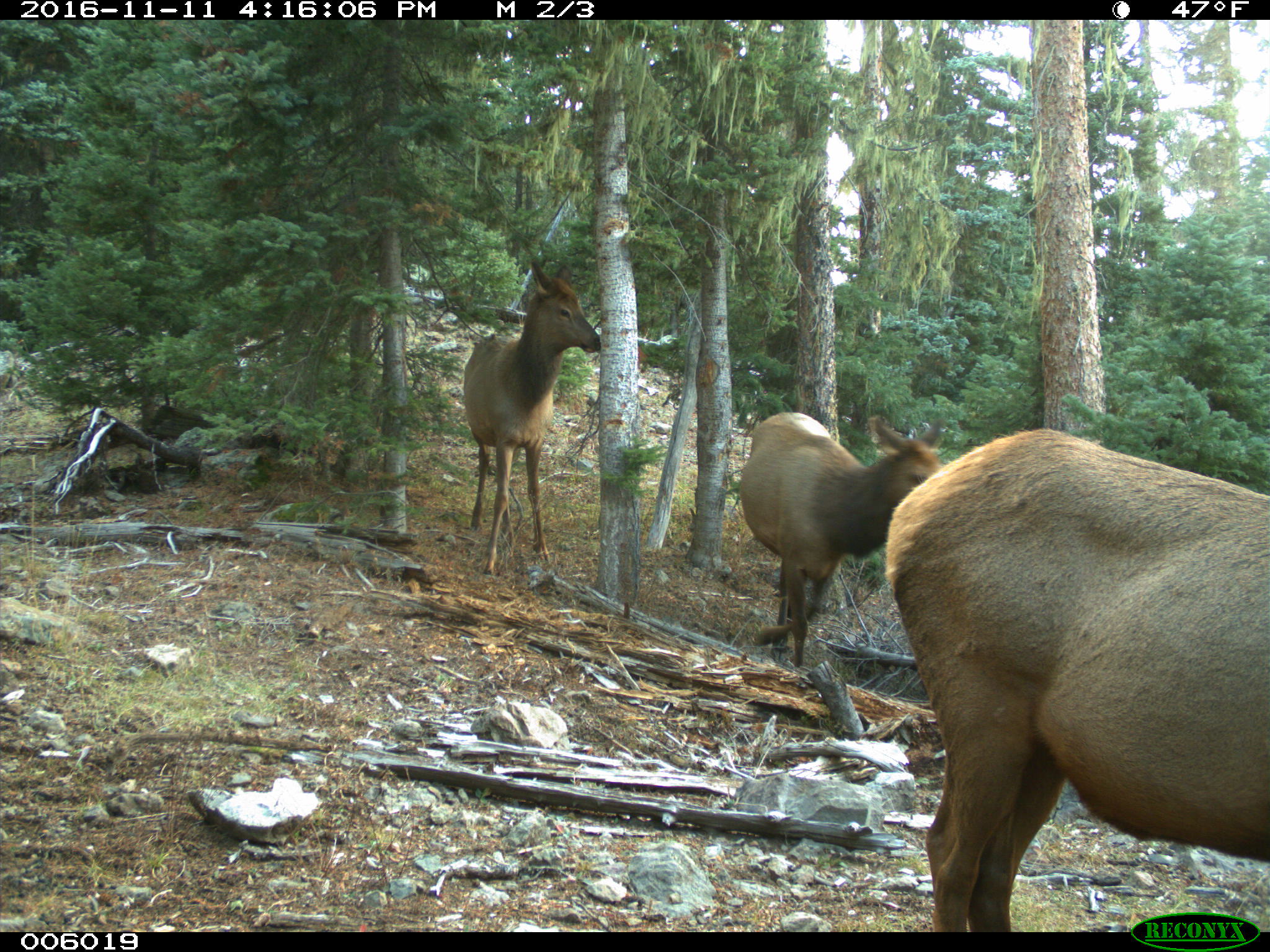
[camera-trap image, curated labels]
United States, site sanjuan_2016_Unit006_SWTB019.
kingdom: Animalia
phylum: Chordata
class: Mammalia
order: Artiodactyla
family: Cervidae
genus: Cervus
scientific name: Cervus elaphus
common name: red deer